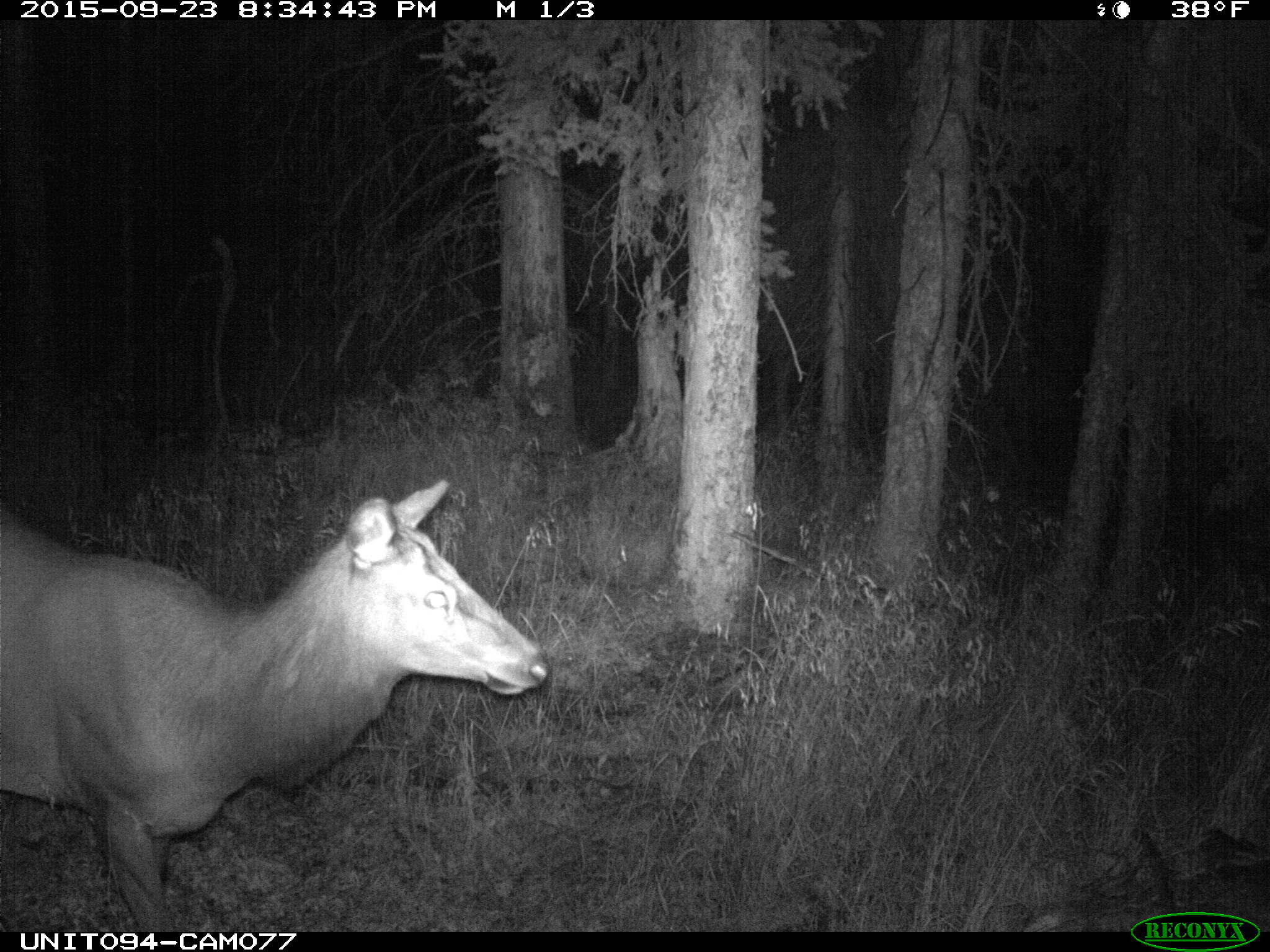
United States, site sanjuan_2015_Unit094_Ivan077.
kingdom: Animalia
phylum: Chordata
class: Mammalia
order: Artiodactyla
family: Cervidae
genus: Cervus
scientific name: Cervus elaphus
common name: red deer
Cervus elaphus (red deer).